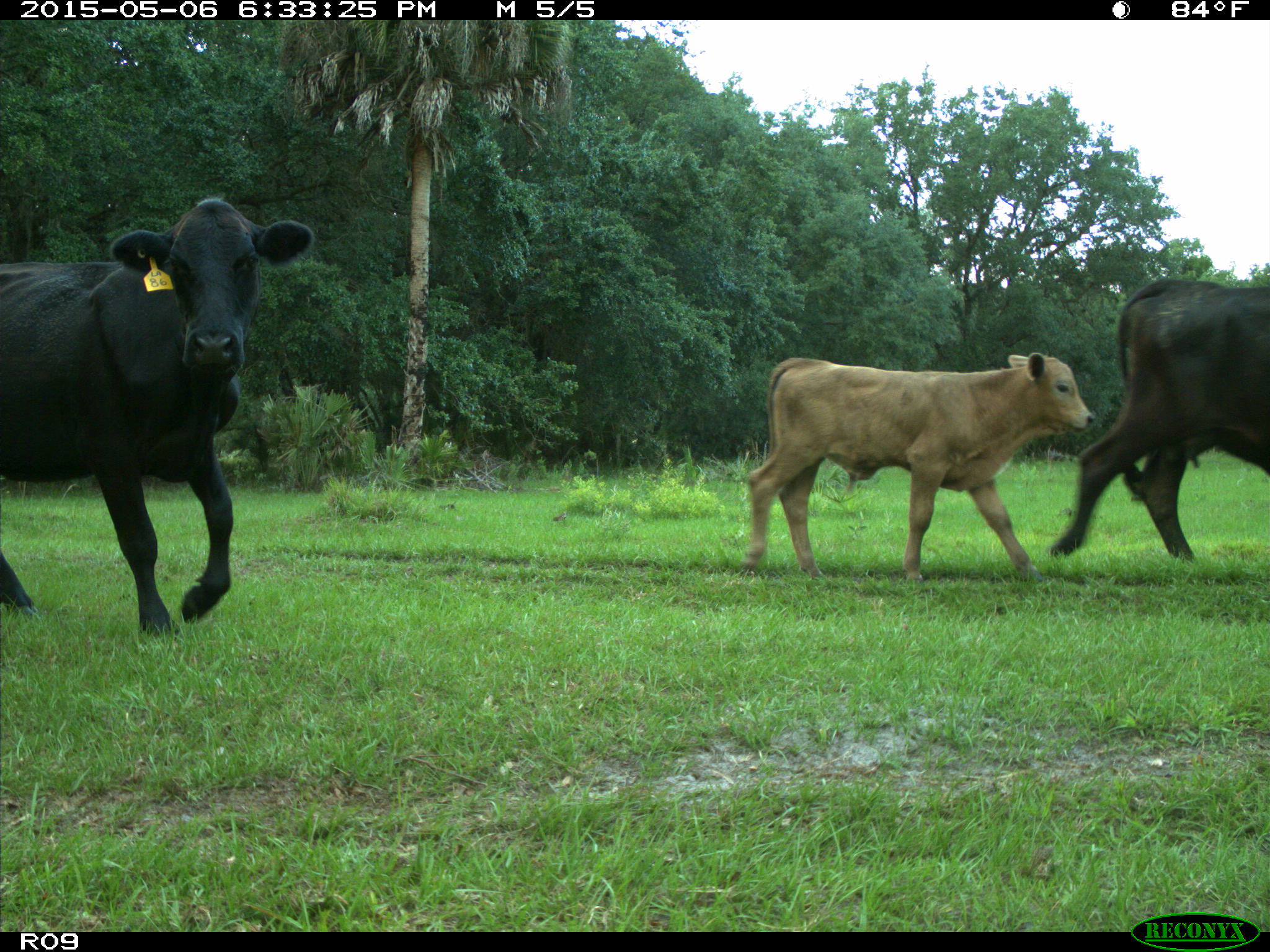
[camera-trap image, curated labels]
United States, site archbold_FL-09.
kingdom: Animalia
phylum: Chordata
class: Mammalia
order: Artiodactyla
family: Bovidae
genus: Bos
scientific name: Bos taurus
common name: domestic cow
Bos taurus (domestic cow).